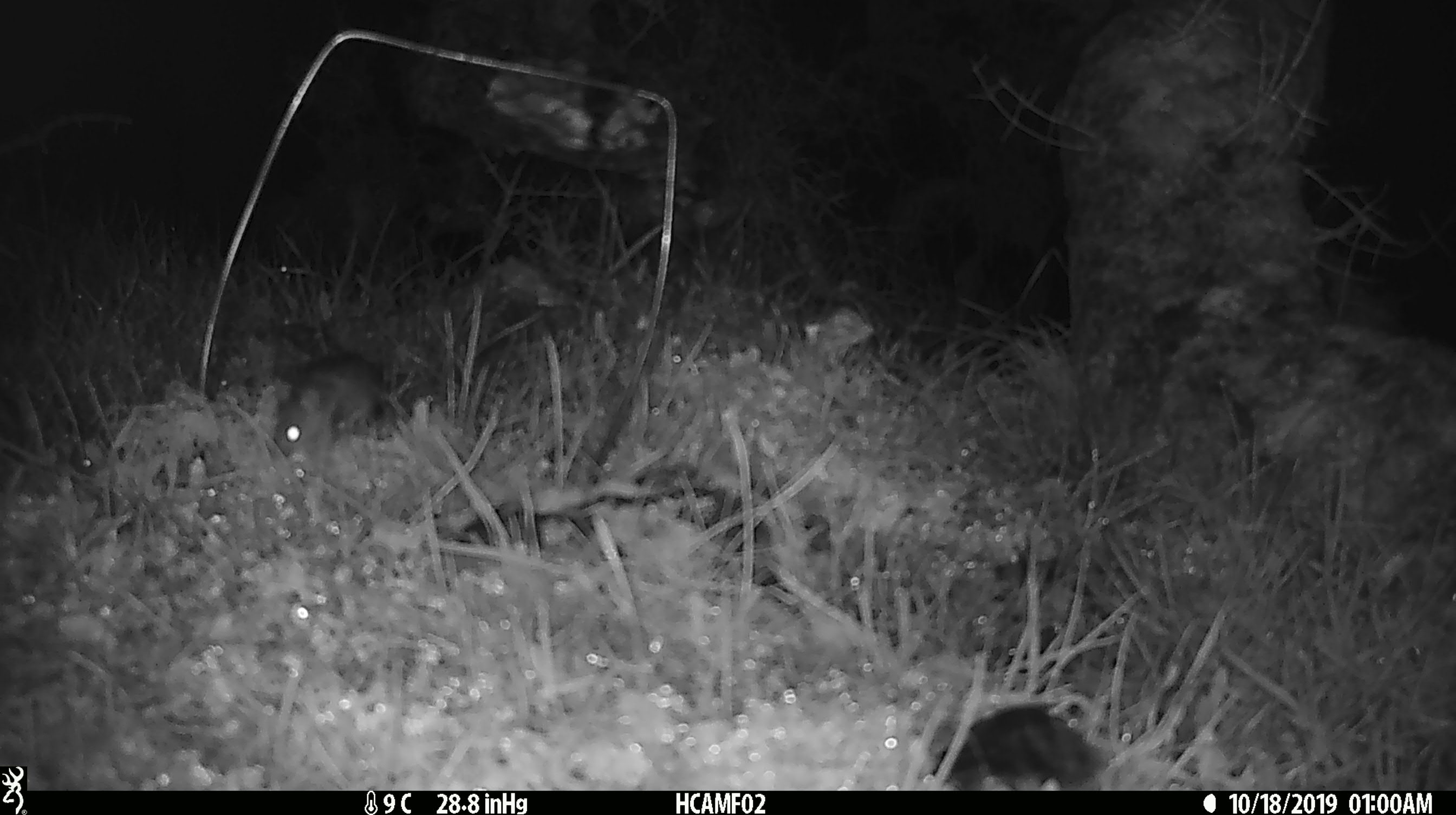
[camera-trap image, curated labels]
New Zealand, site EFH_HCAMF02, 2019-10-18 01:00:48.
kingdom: Animalia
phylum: Chordata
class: Mammalia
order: Rodentia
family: Muridae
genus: Mus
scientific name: Mus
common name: mouse